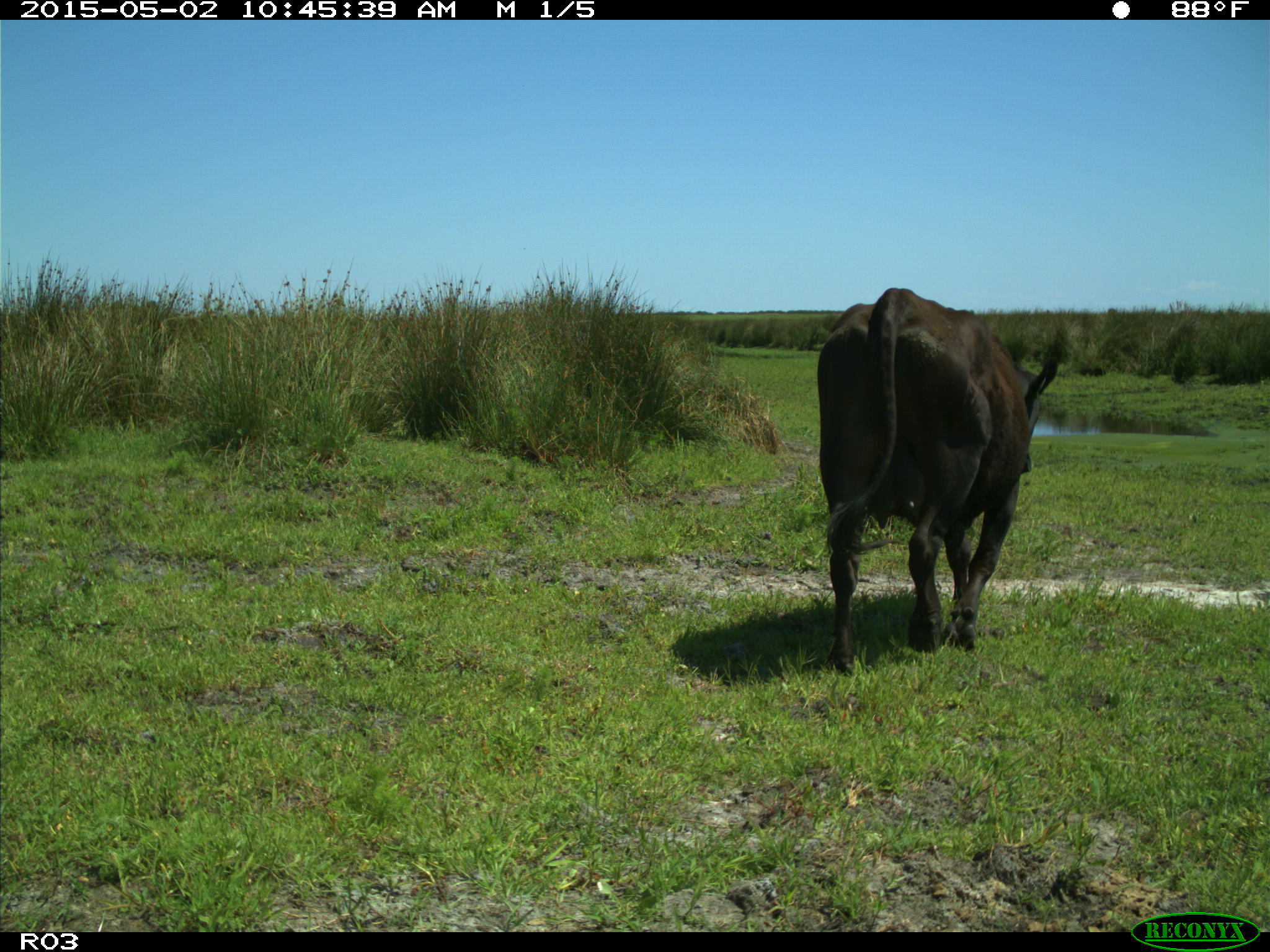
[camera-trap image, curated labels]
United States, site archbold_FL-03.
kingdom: Animalia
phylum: Chordata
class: Mammalia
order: Artiodactyla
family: Bovidae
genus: Bos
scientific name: Bos taurus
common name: domestic cow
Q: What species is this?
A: Bos taurus (domestic cow).